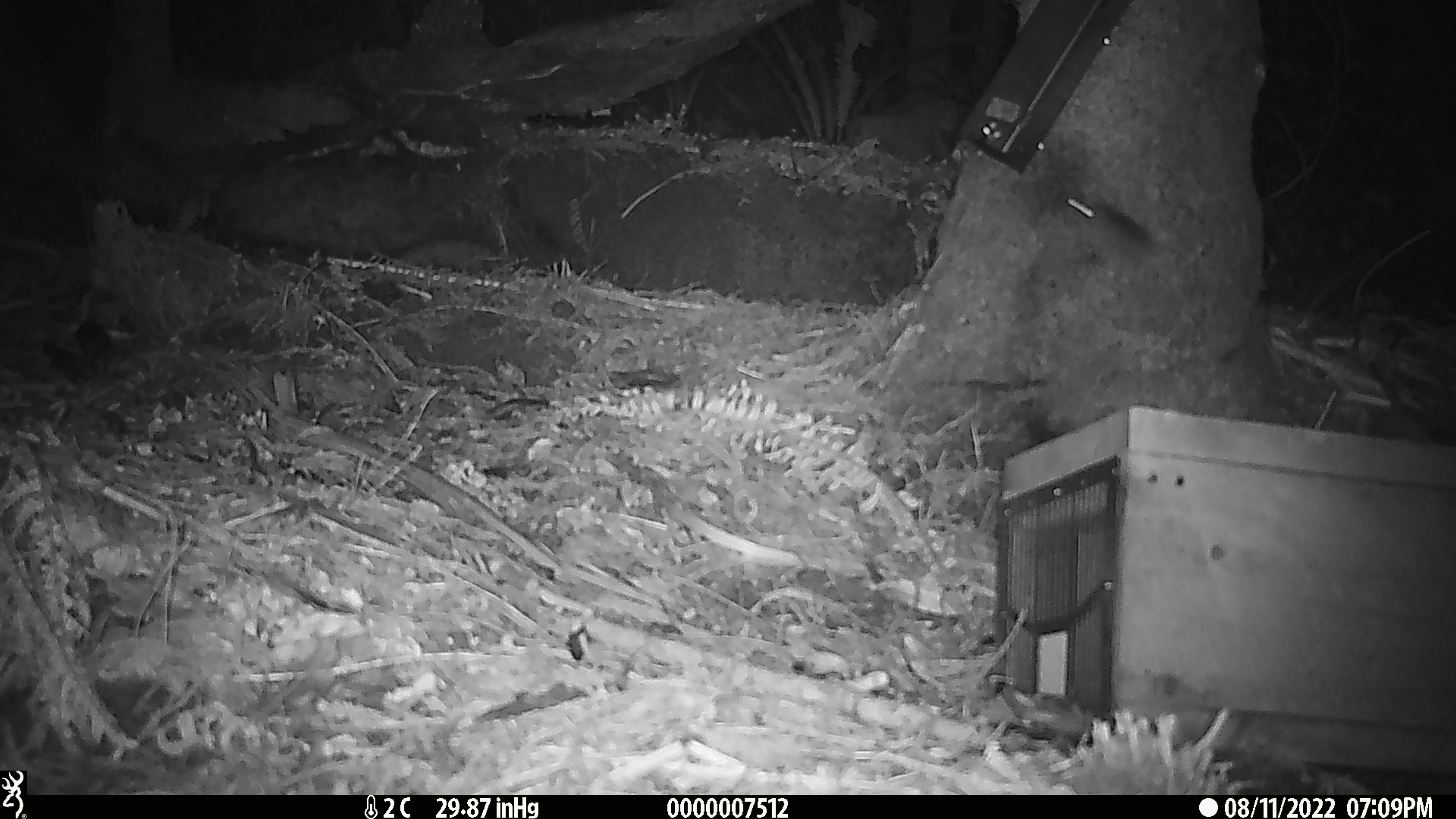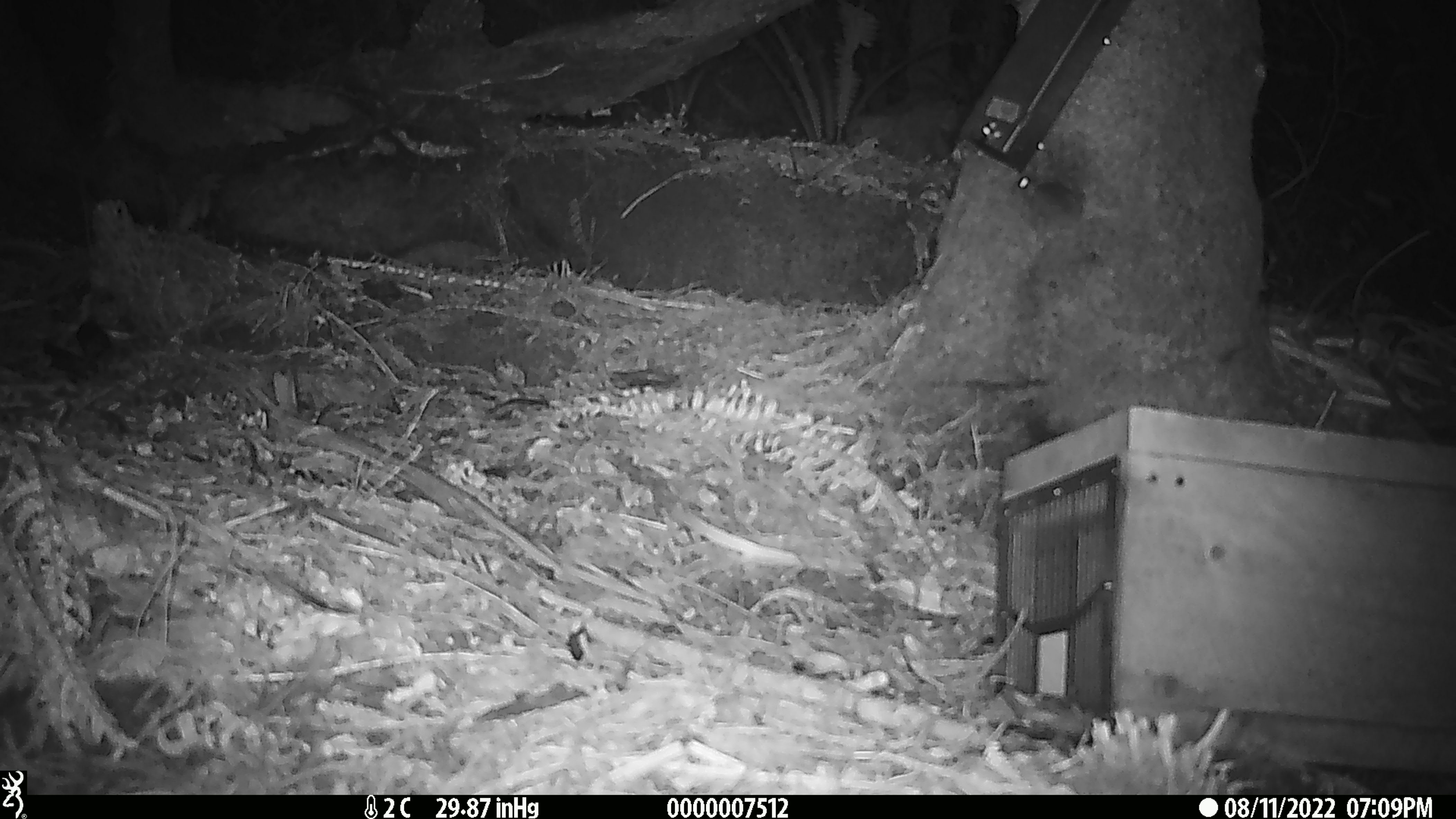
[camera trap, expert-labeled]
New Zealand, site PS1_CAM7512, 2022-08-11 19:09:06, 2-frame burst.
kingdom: Animalia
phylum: Chordata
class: Mammalia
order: Rodentia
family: Muridae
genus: Mus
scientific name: Mus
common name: mouse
Mouse (Mus).